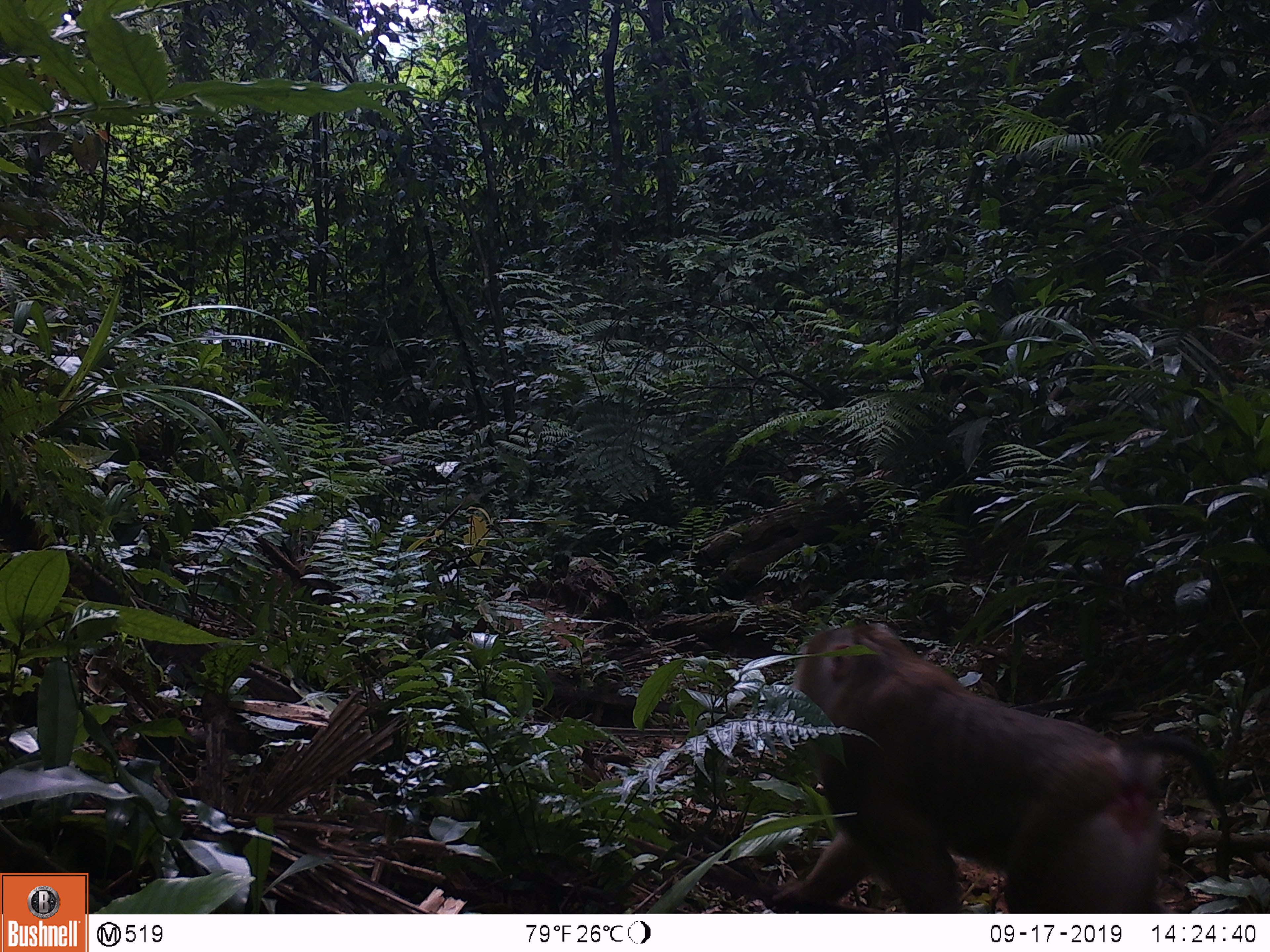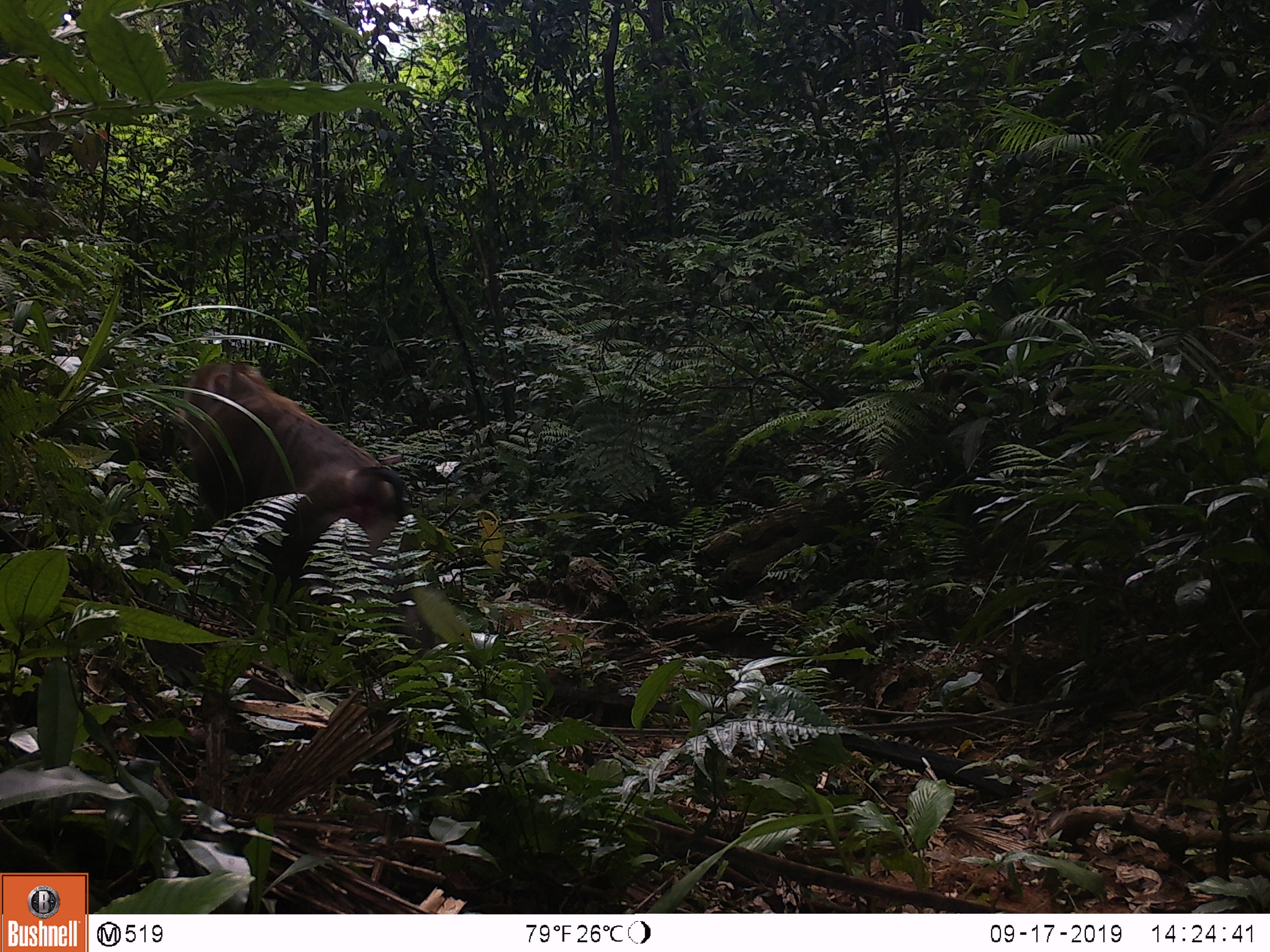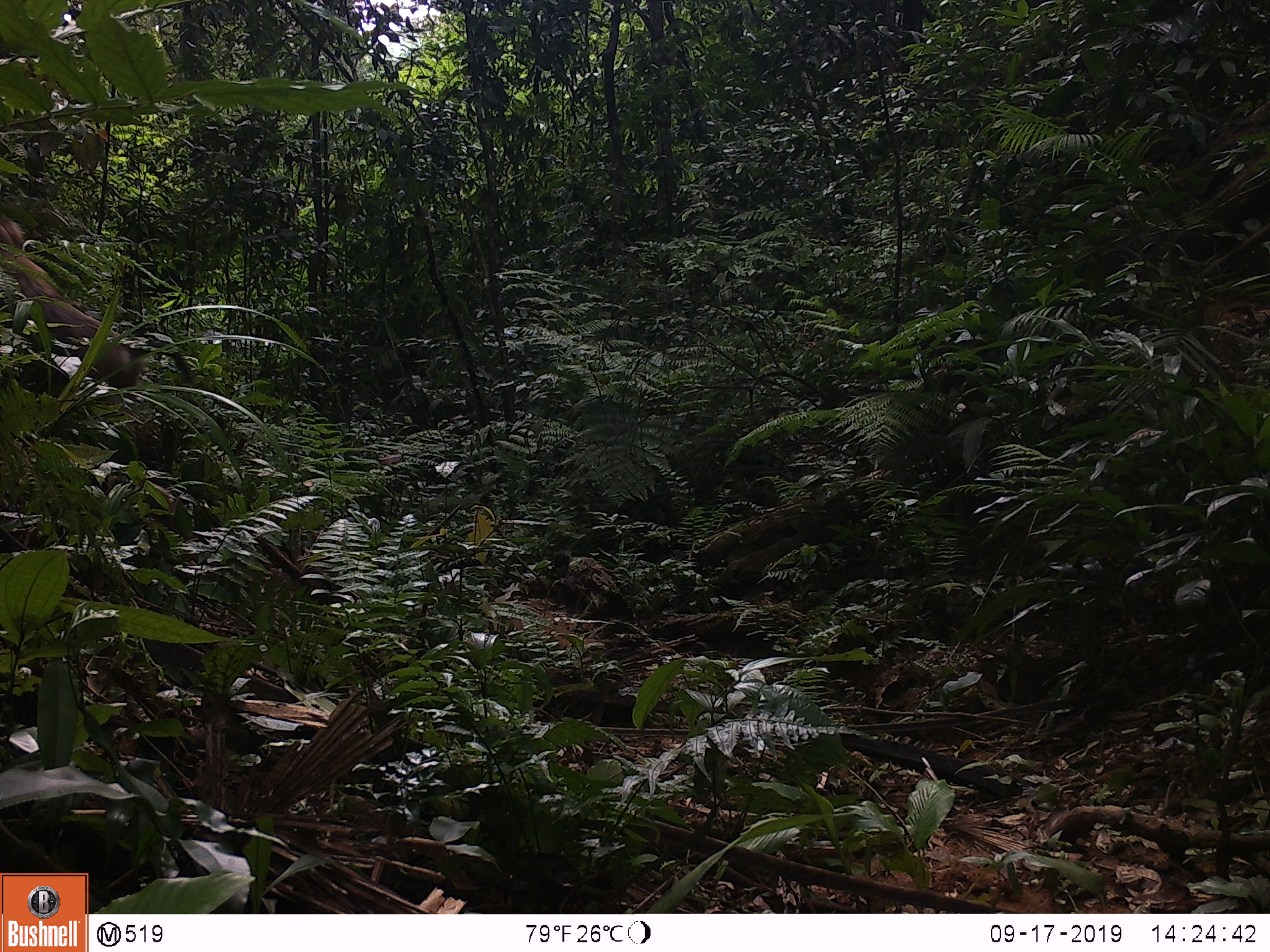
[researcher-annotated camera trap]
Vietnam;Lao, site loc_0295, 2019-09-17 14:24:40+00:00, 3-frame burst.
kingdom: Animalia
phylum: Chordata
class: Mammalia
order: Primates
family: Cercopithecidae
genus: Macaca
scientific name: Macaca nemestrina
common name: pig-tailed macaque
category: pig tailed macaque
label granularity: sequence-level